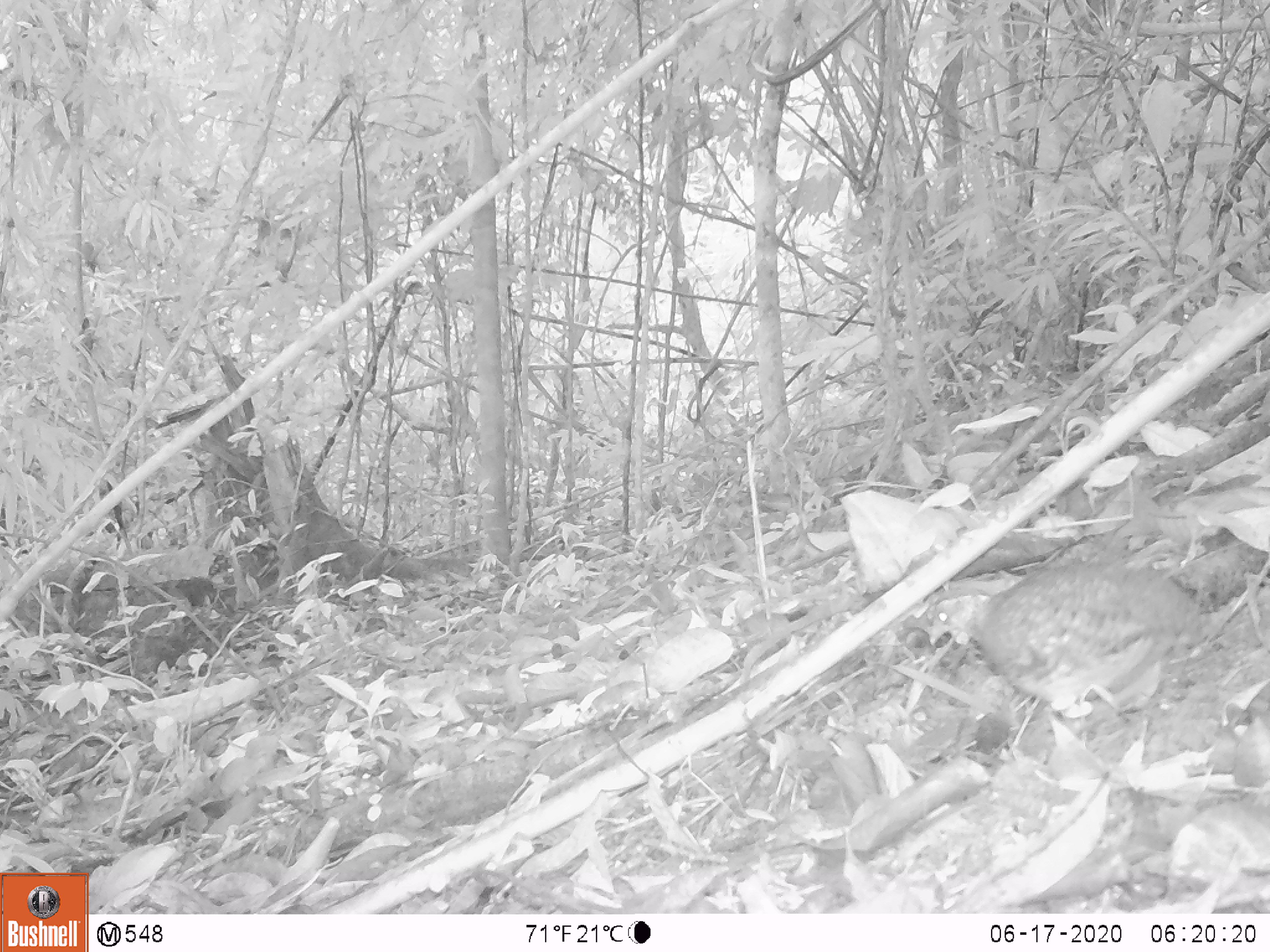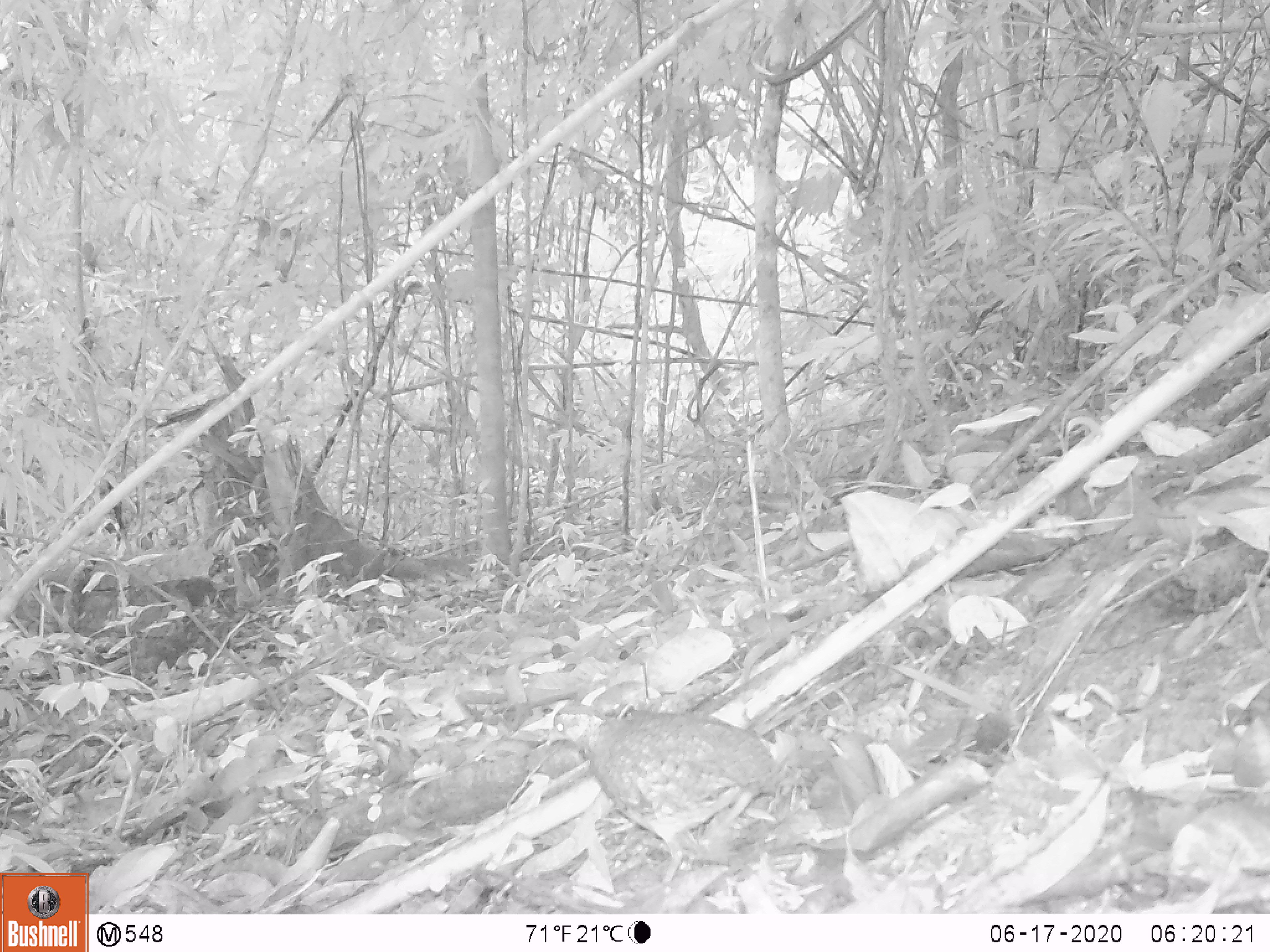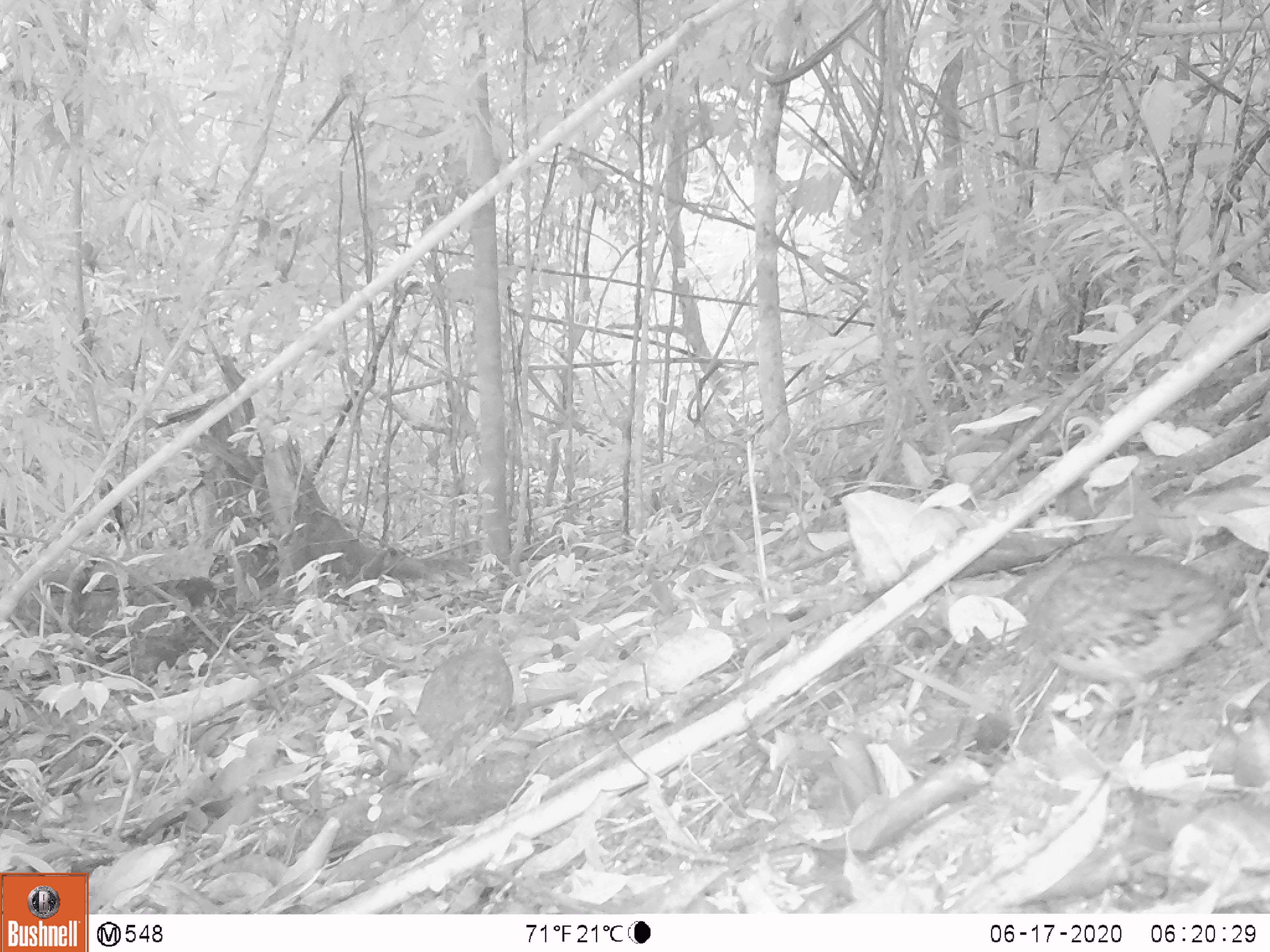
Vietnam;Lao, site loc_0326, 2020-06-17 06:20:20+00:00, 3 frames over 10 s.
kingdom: Animalia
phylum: Chordata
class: Aves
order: Galliformes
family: Phasianidae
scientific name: Phasianidae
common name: partridge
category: unidentified partridge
Unidentified partridge (partridge) (Phasianidae). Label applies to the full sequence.